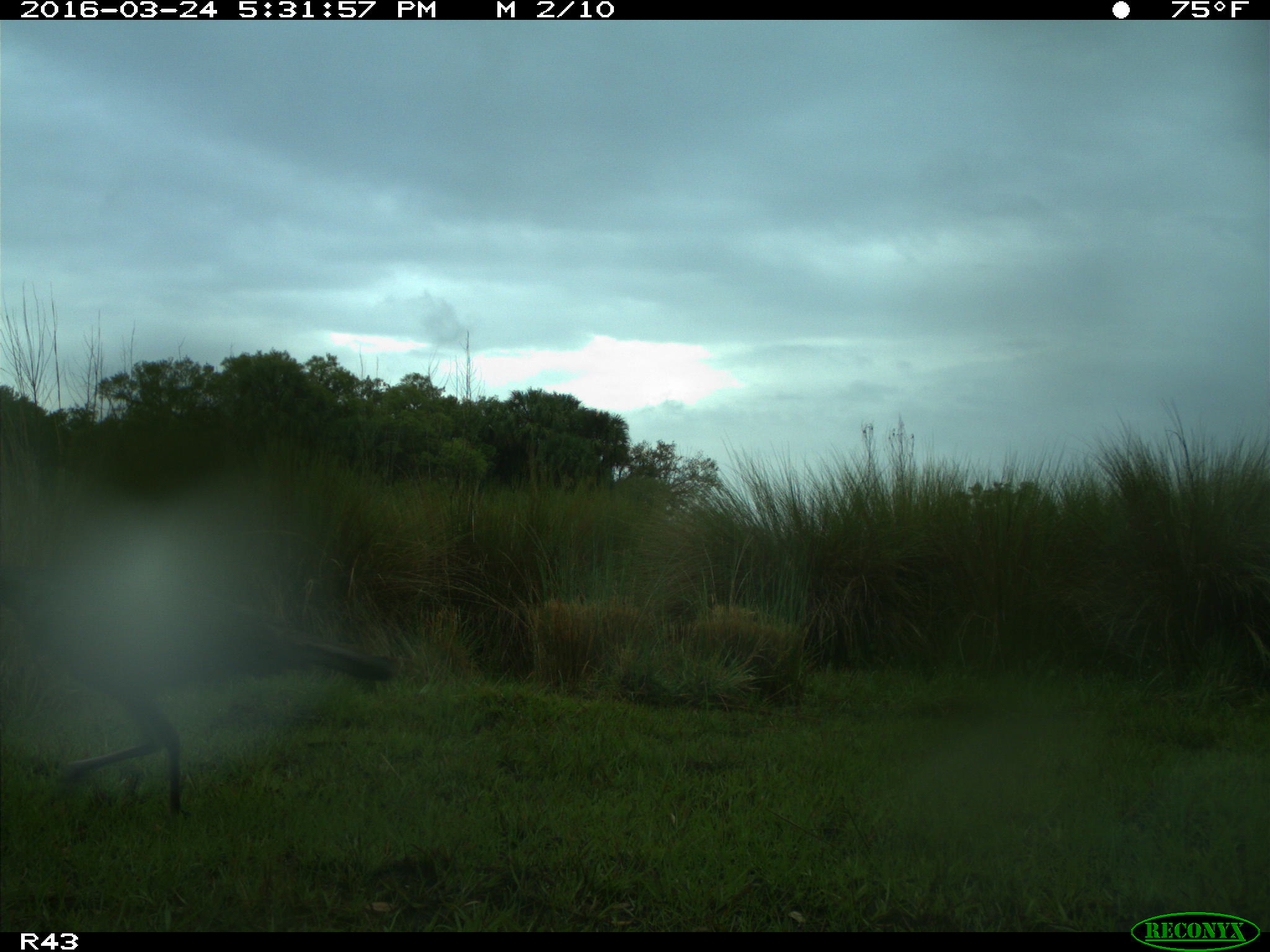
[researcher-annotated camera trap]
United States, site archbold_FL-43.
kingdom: Animalia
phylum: Chordata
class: Aves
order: Galliformes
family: Phasianidae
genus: Meleagris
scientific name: Meleagris gallopavo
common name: wild turkey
Meleagris gallopavo (wild turkey).